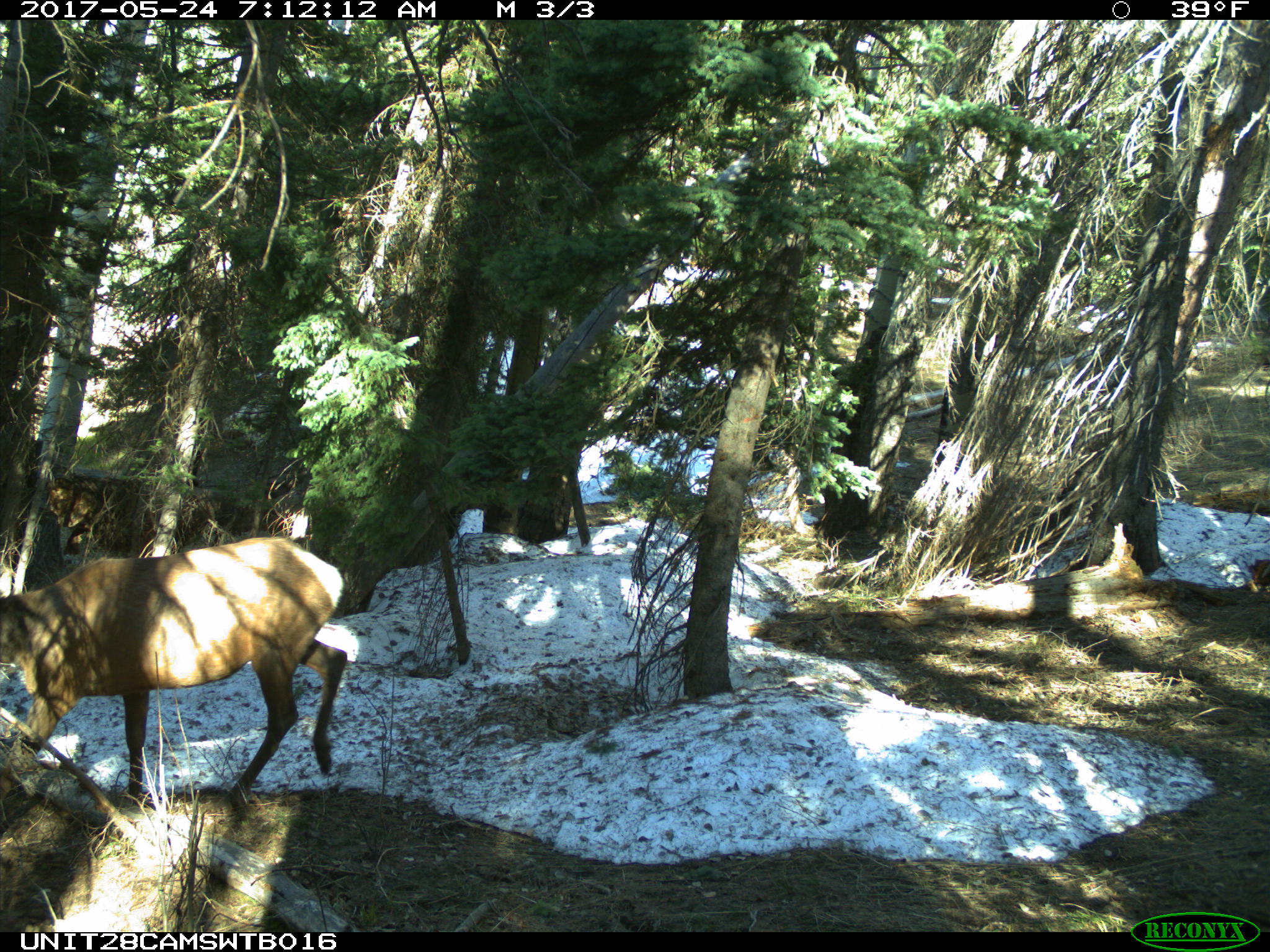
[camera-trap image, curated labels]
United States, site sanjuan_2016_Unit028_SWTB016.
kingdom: Animalia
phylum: Chordata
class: Mammalia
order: Artiodactyla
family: Cervidae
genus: Cervus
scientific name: Cervus elaphus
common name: red deer